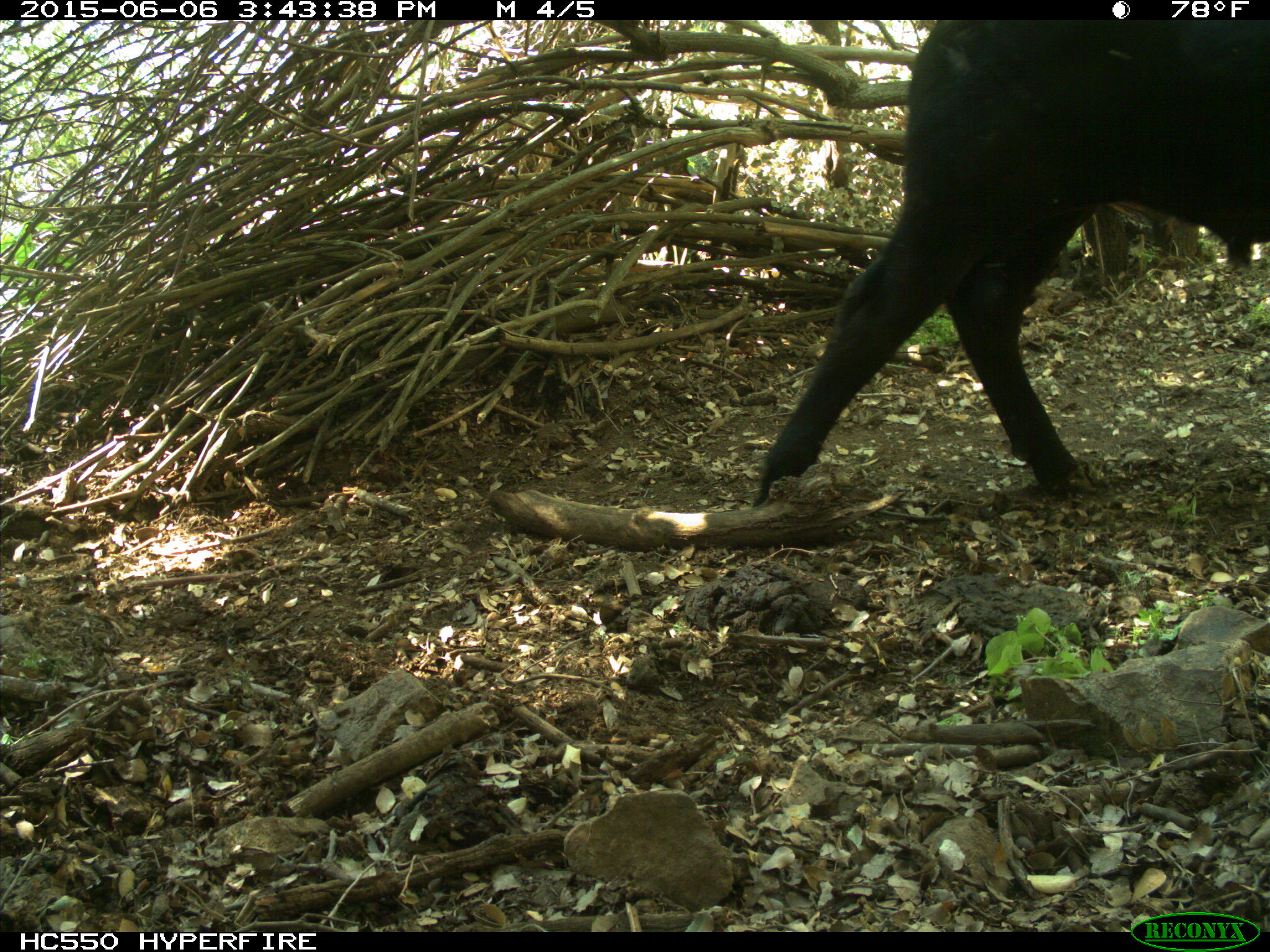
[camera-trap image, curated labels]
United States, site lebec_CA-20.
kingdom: Animalia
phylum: Chordata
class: Mammalia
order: Artiodactyla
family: Bovidae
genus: Bos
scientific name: Bos taurus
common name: domestic cow